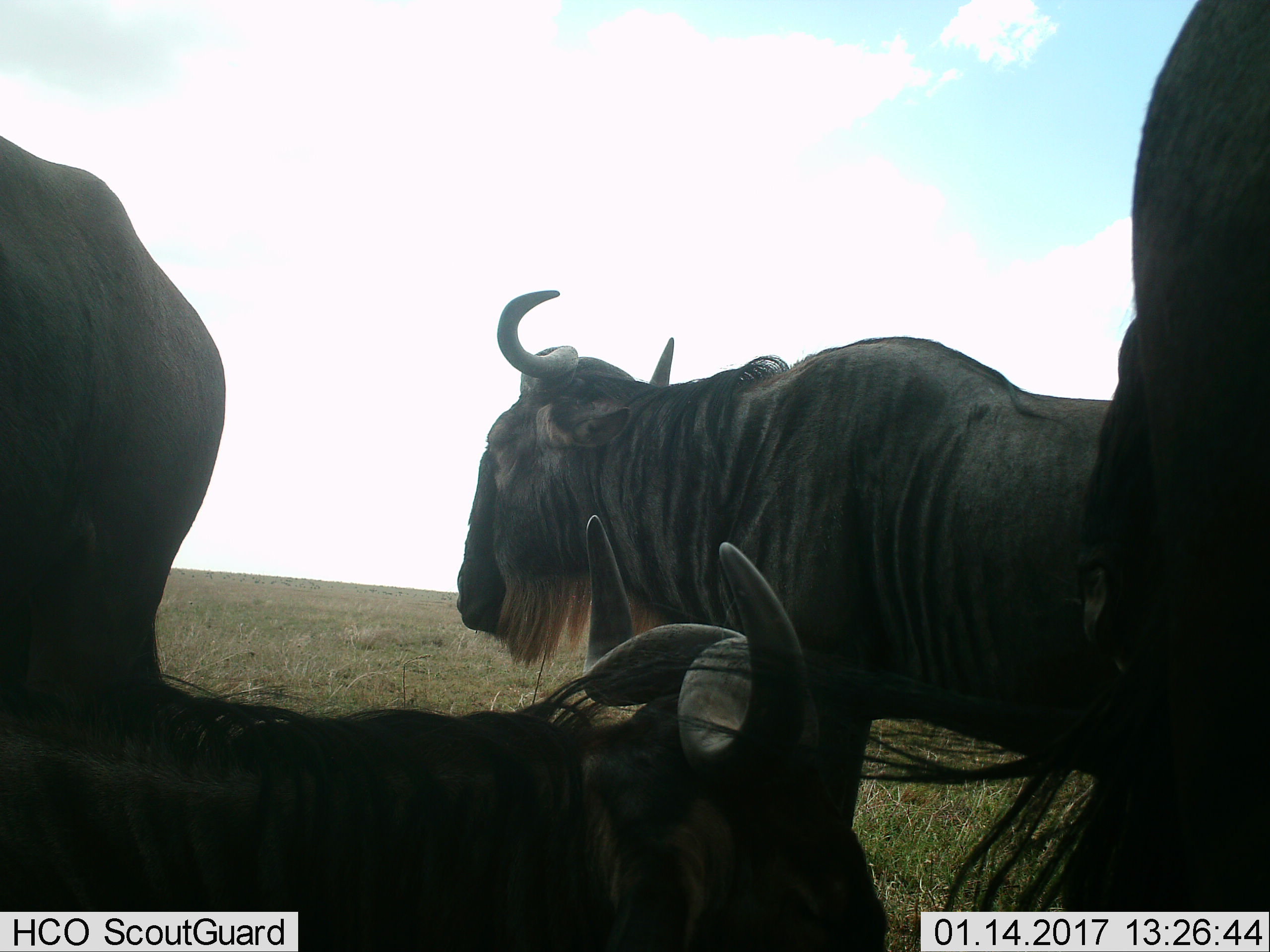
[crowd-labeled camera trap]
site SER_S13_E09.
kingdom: Animalia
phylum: Chordata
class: Mammalia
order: Artiodactyla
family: Bovidae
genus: Connochaetes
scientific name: Connochaetes taurinus taurinus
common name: blue wildebeest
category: wildebeestblue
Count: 4.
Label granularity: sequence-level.